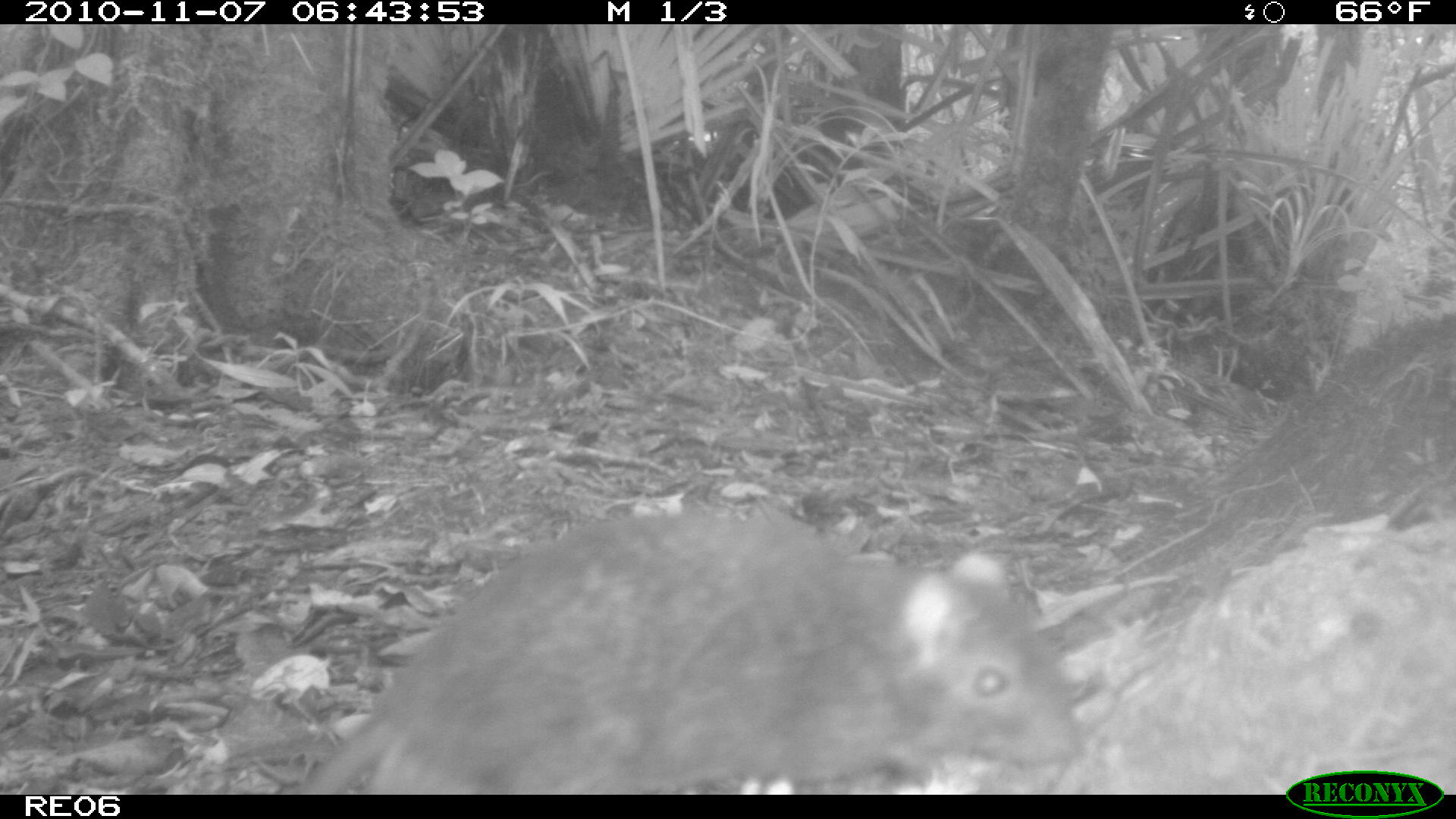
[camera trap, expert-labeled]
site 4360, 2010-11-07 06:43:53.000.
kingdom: Animalia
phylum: Chordata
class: Mammalia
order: Rodentia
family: Muridae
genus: Rattus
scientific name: Rattus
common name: rodent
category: unknown rat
Unknown rat (rodent) (Rattus), count 1.